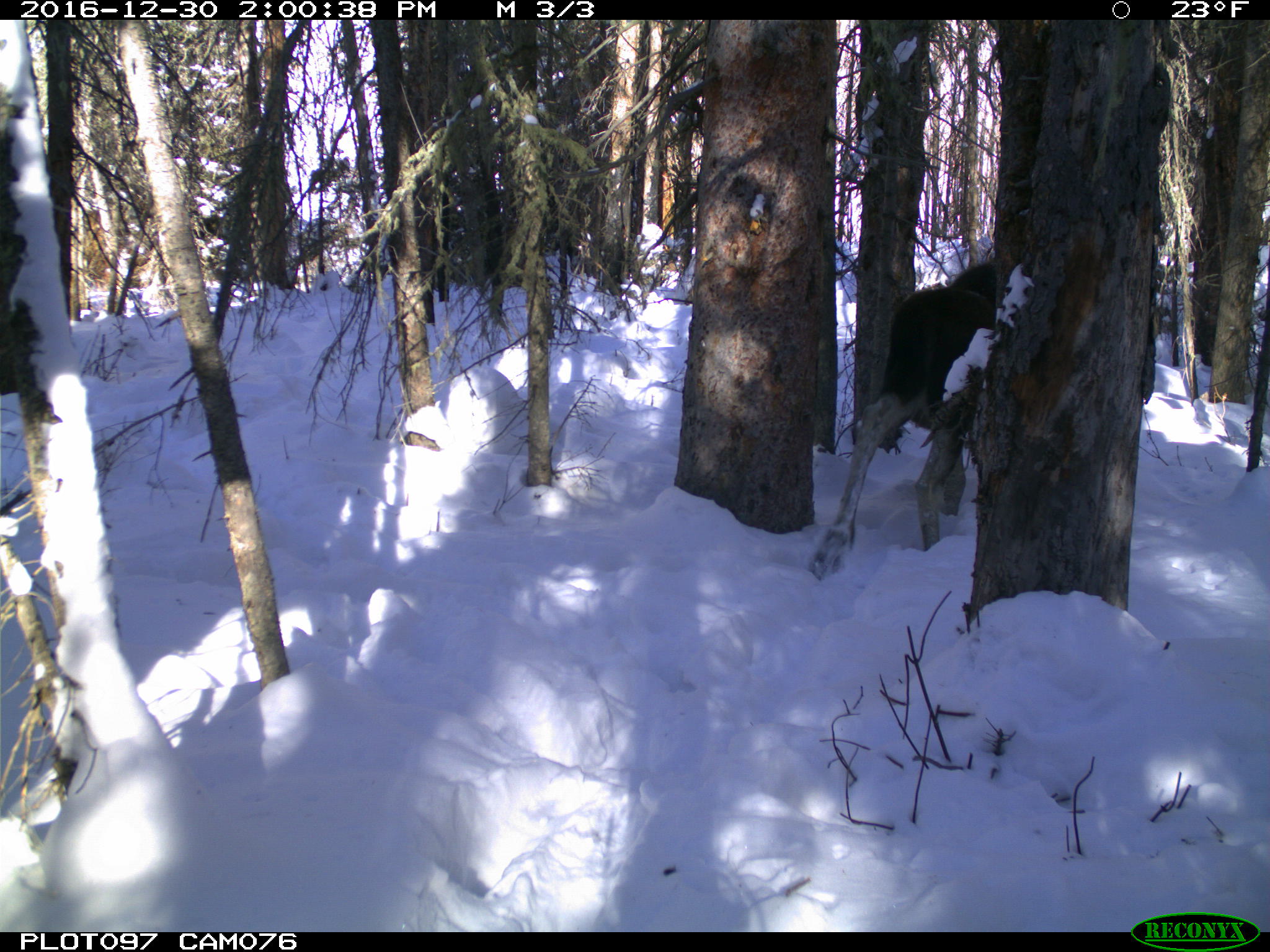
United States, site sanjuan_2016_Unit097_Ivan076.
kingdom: Animalia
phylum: Chordata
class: Mammalia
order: Artiodactyla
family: Cervidae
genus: Alces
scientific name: Alces alces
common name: moose